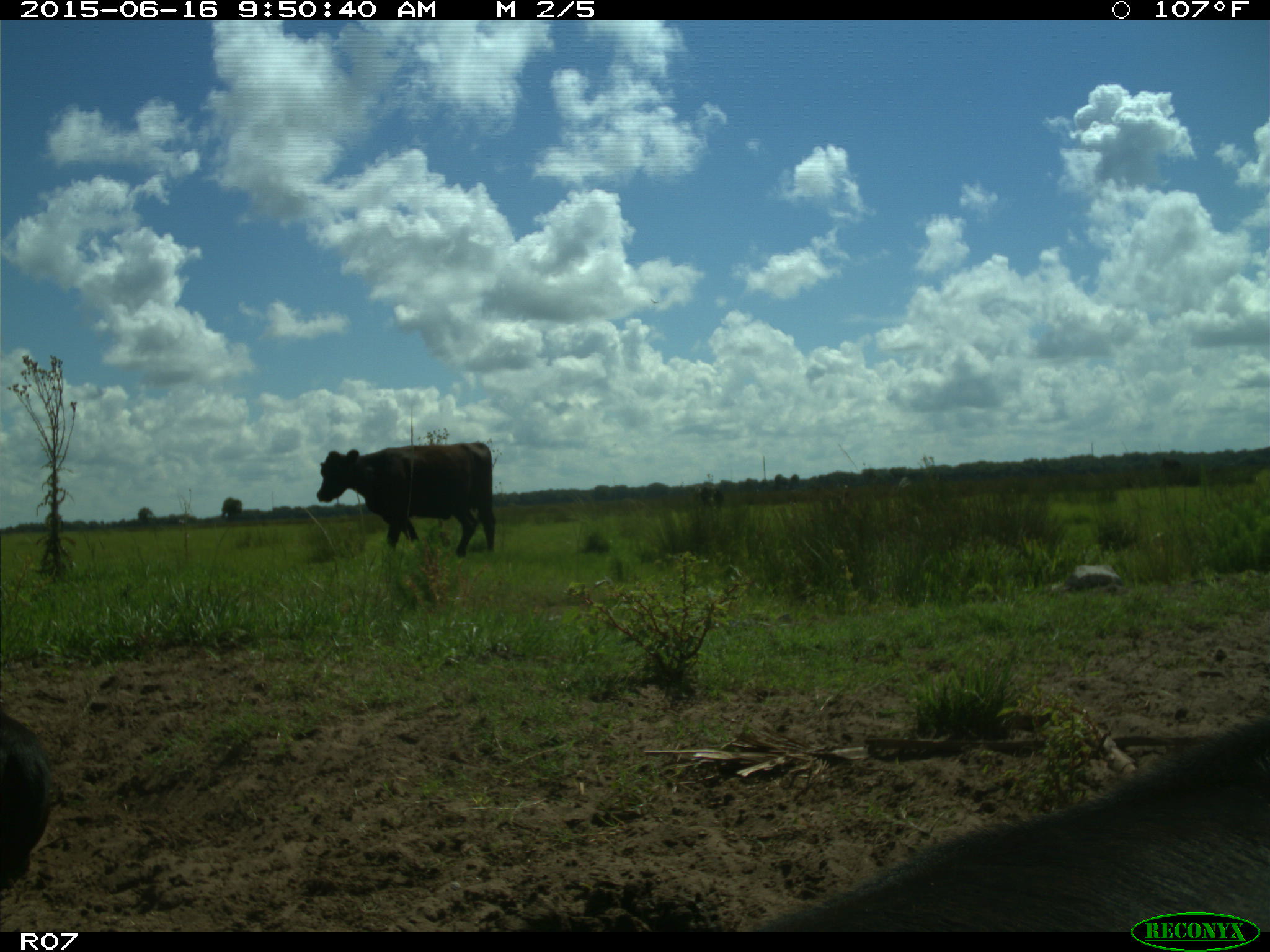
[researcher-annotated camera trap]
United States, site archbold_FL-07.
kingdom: Animalia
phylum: Chordata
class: Mammalia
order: Artiodactyla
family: Bovidae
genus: Bos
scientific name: Bos taurus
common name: domestic cow